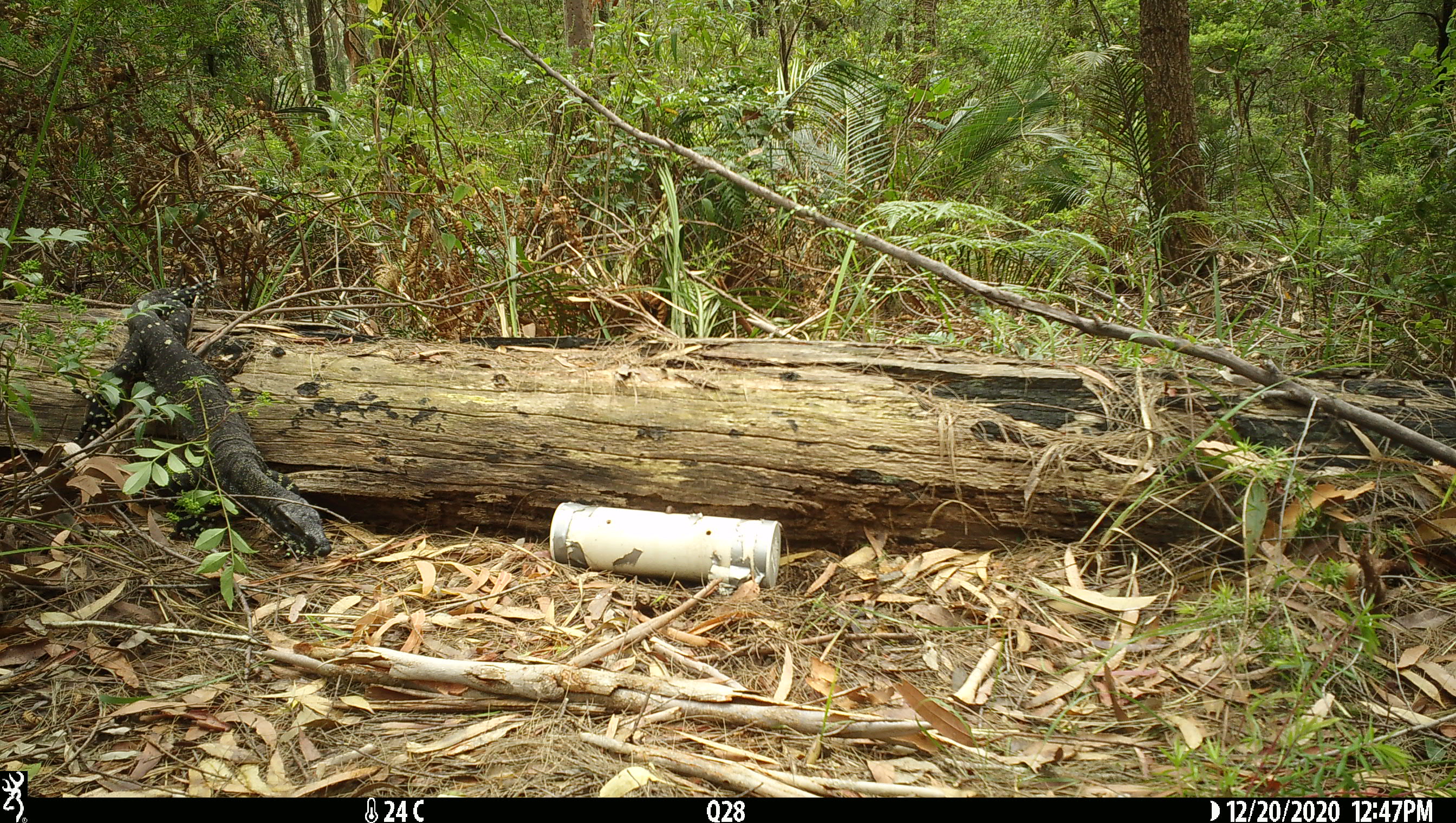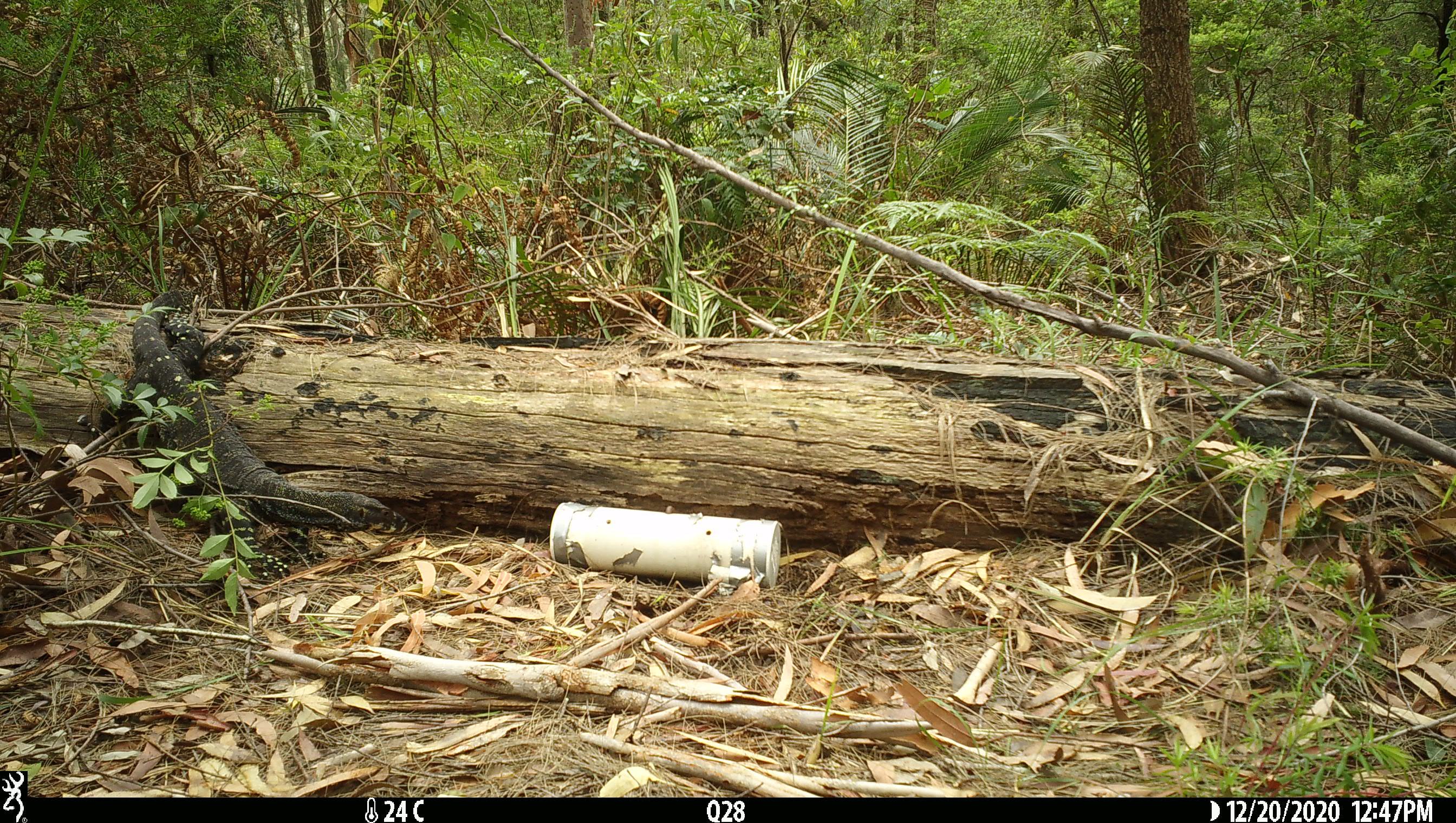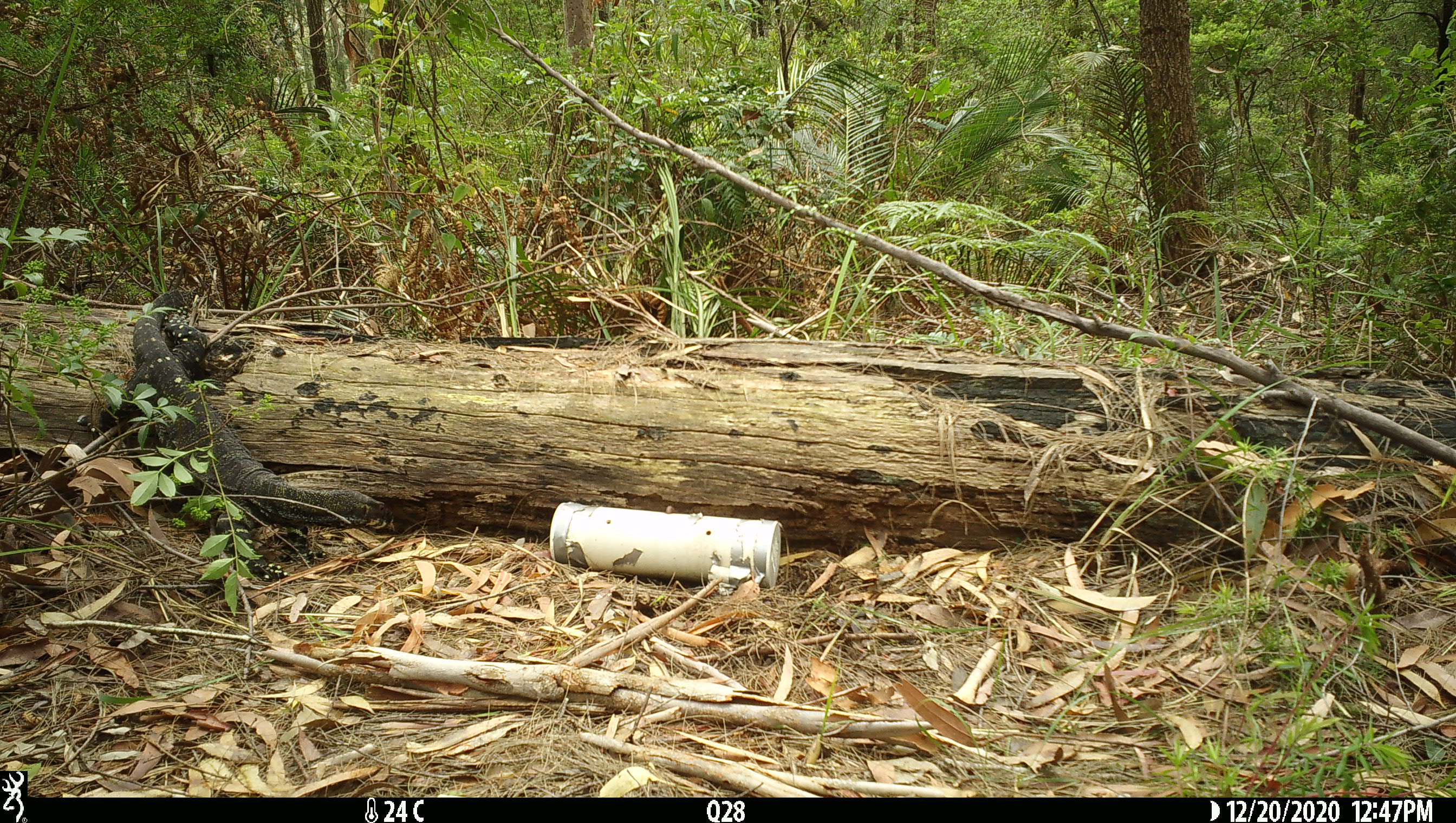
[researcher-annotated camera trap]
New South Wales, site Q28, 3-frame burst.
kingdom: Animalia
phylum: Chordata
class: Reptilia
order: Squamata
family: Varanidae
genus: Varanus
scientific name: Varanus varius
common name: lace monitor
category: goanna